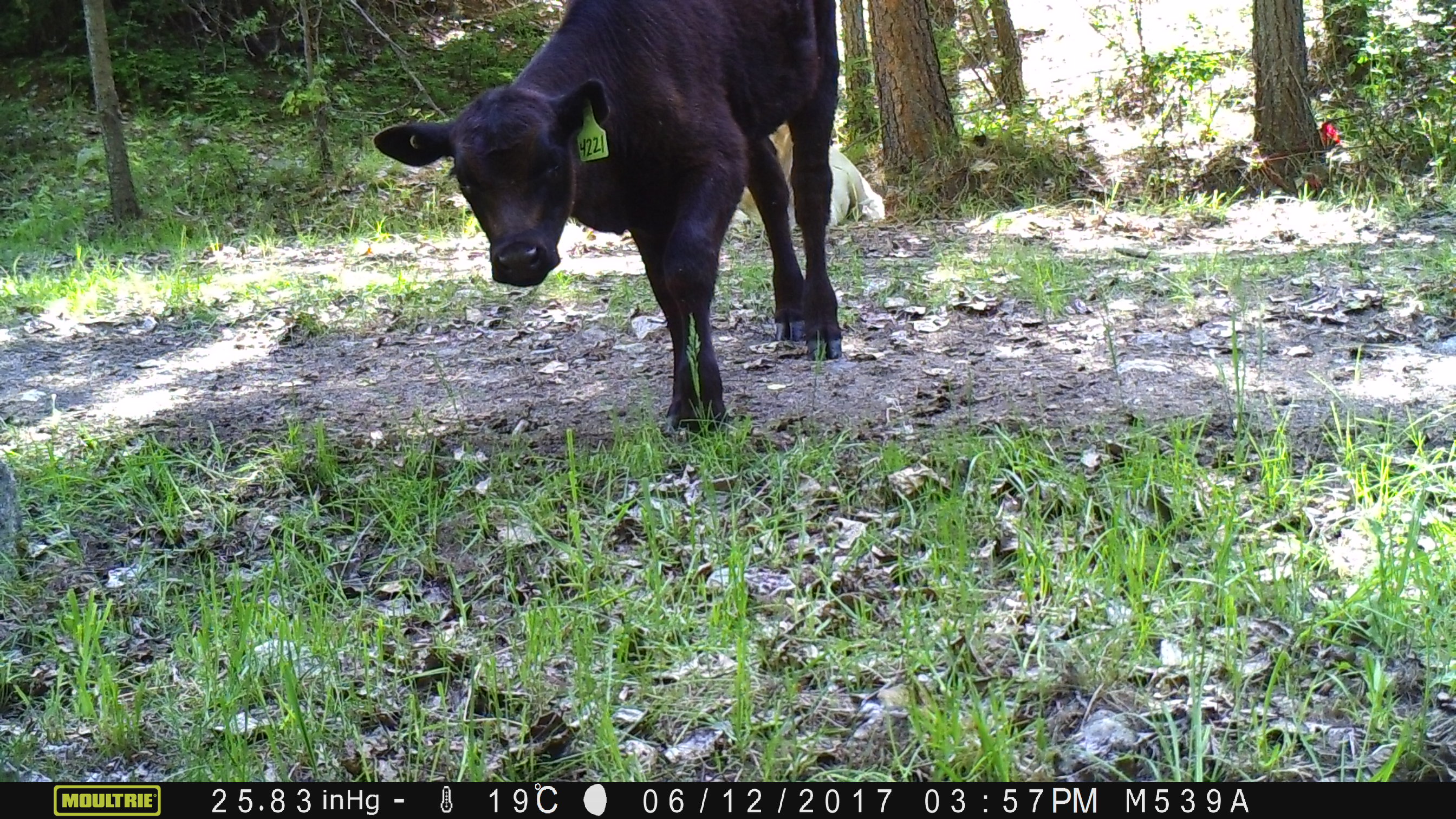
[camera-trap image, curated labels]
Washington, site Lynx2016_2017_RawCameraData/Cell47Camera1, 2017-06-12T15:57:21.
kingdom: Animalia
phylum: Chordata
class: Mammalia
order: Artiodactyla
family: Bovidae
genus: Bos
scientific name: Bos taurus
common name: domestic cattle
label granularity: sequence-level